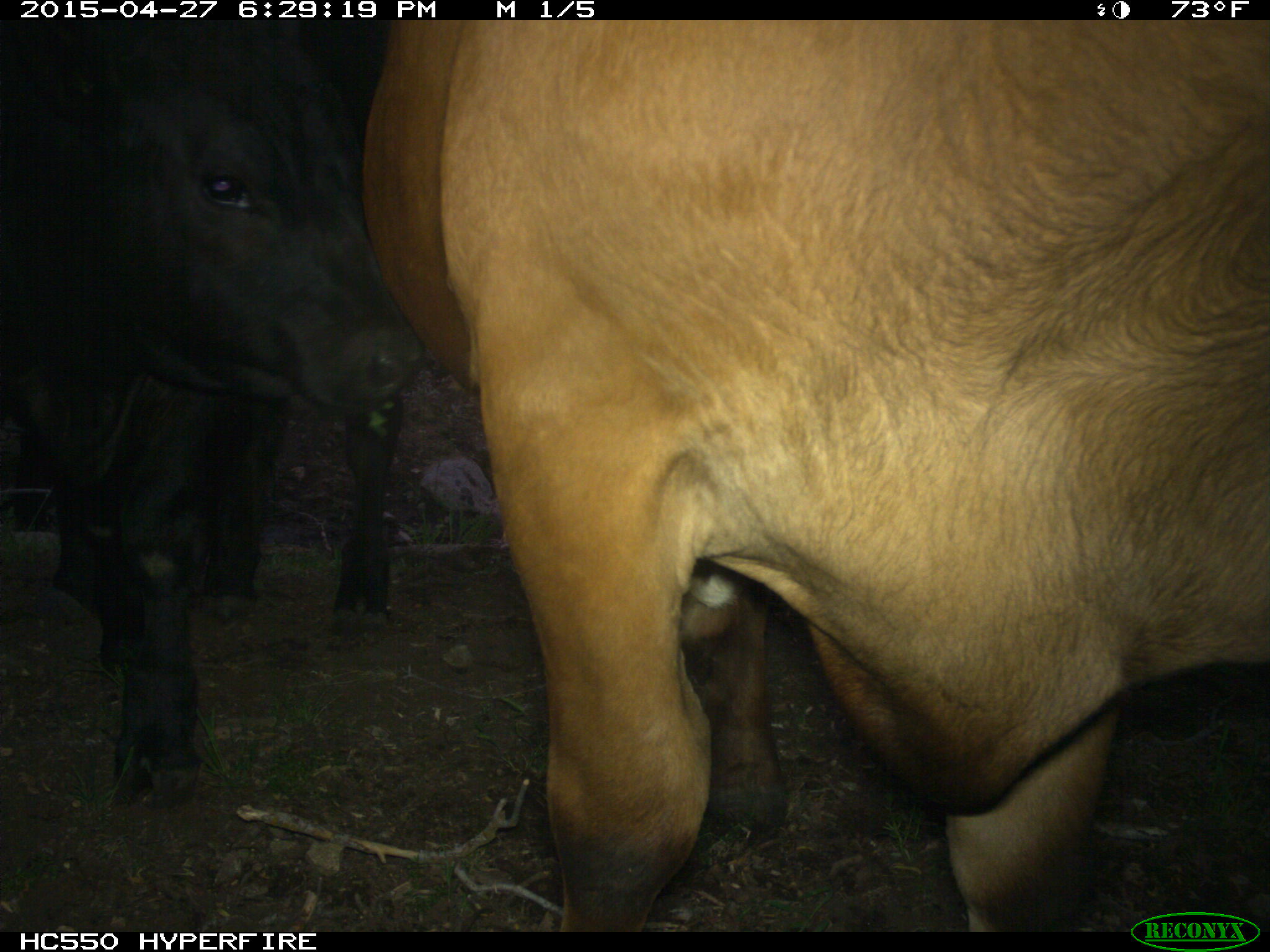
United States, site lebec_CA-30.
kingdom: Animalia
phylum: Chordata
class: Mammalia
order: Artiodactyla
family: Bovidae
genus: Bos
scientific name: Bos taurus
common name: domestic cow